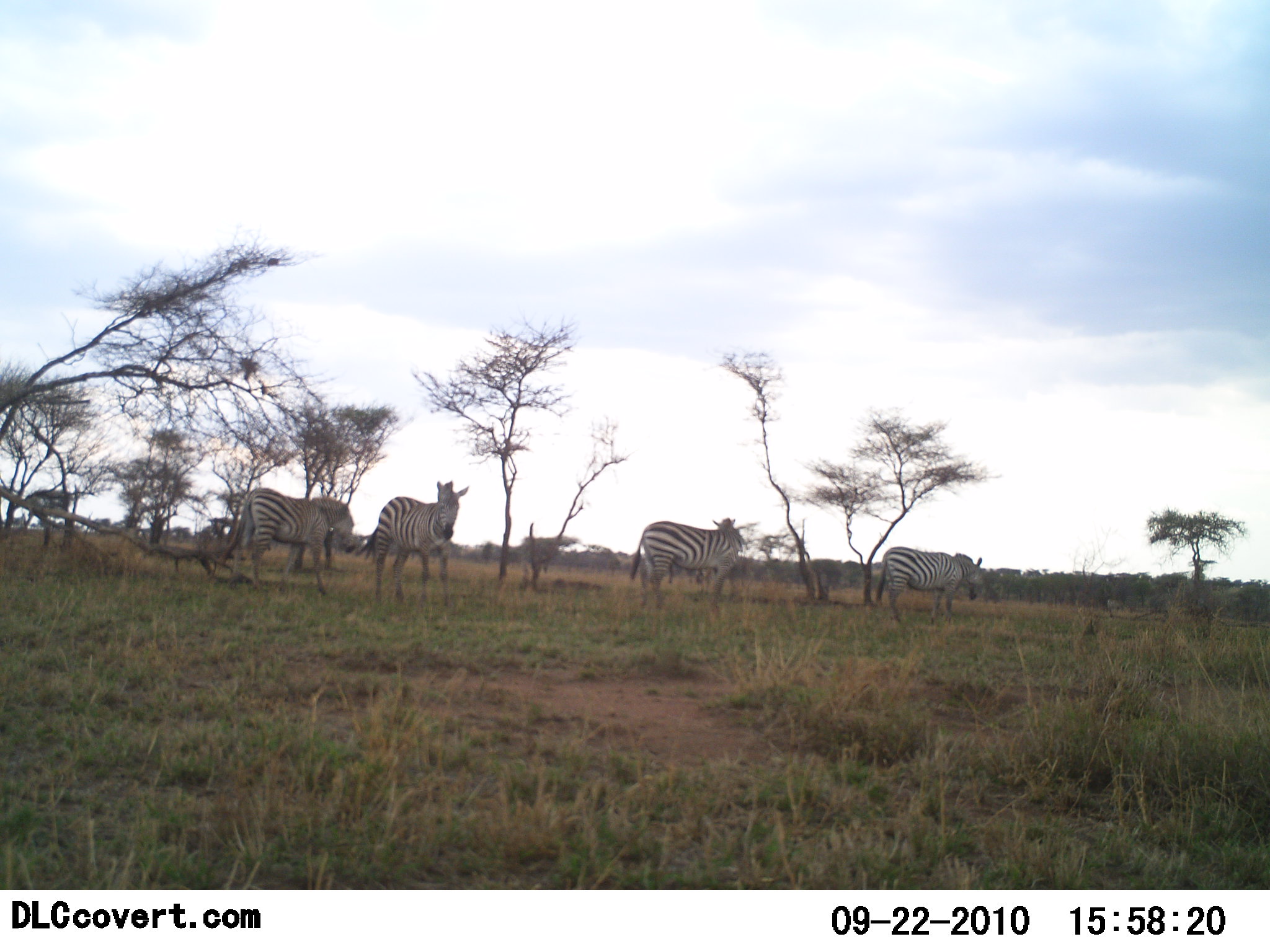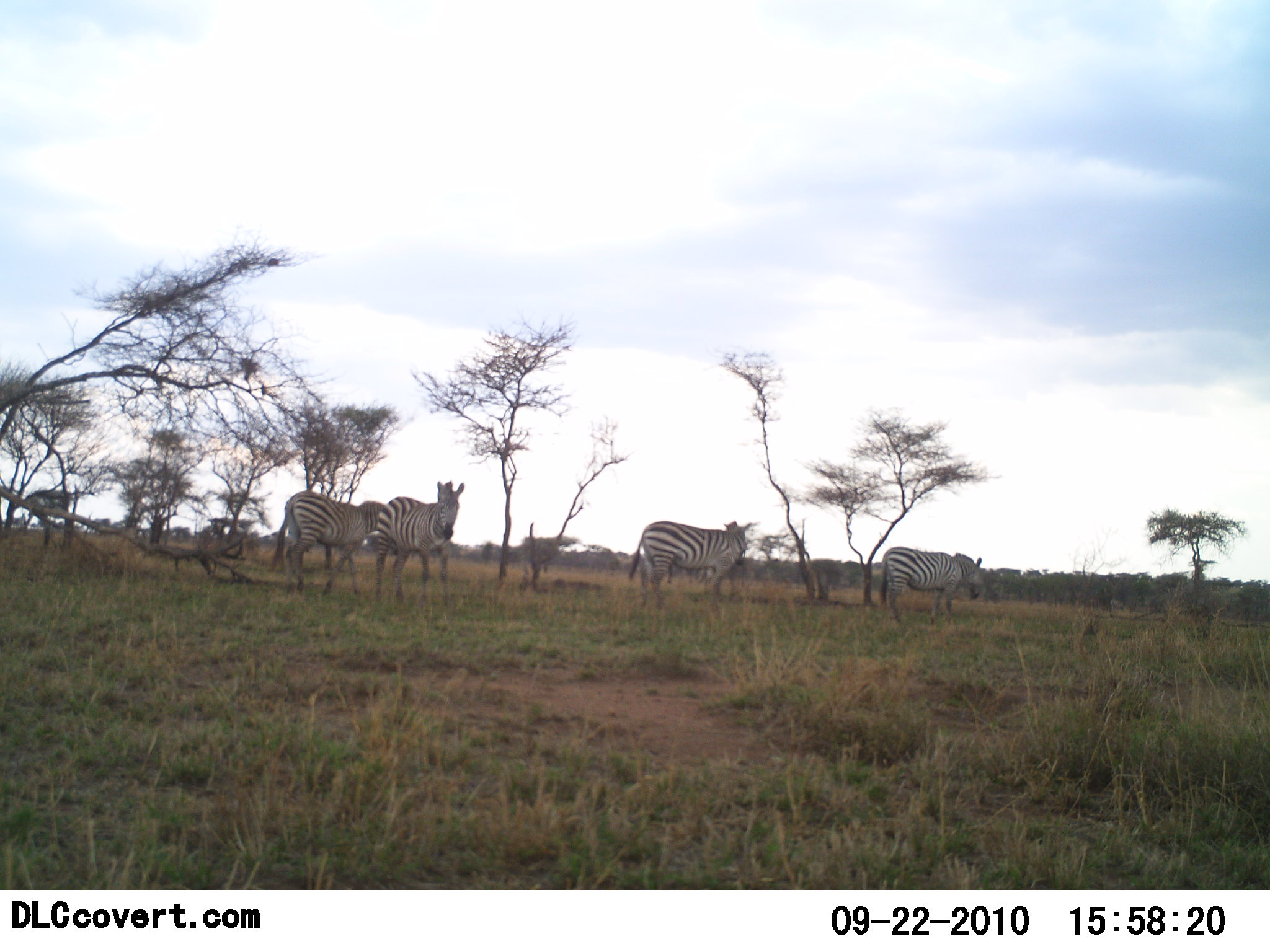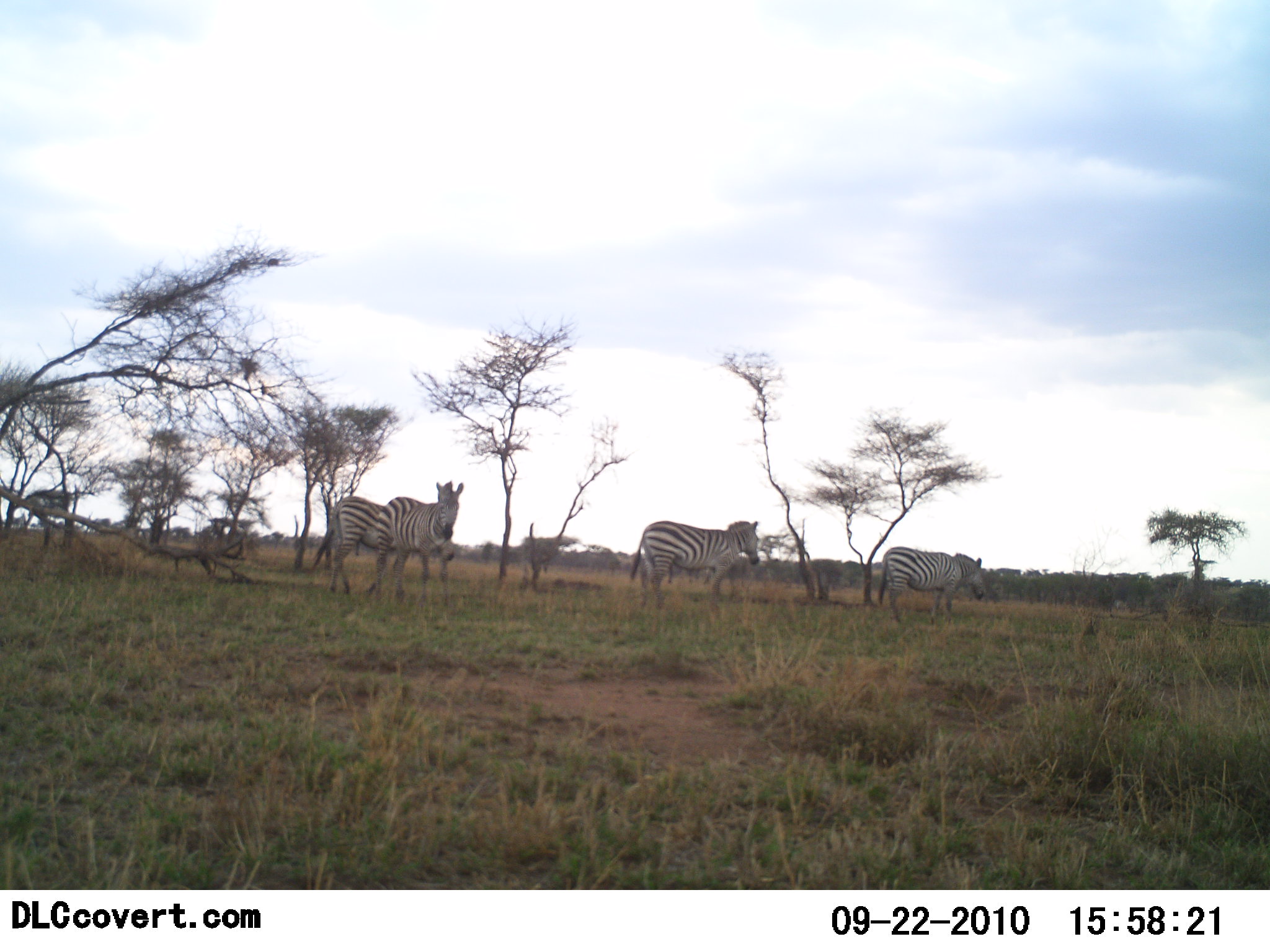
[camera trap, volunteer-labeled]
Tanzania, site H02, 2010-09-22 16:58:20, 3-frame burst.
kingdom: Animalia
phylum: Chordata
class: Mammalia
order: Perissodactyla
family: Equidae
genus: Equus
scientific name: Equus quagga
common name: plains zebra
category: zebra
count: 4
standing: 85%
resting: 15%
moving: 46%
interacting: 0%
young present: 8%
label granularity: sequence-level